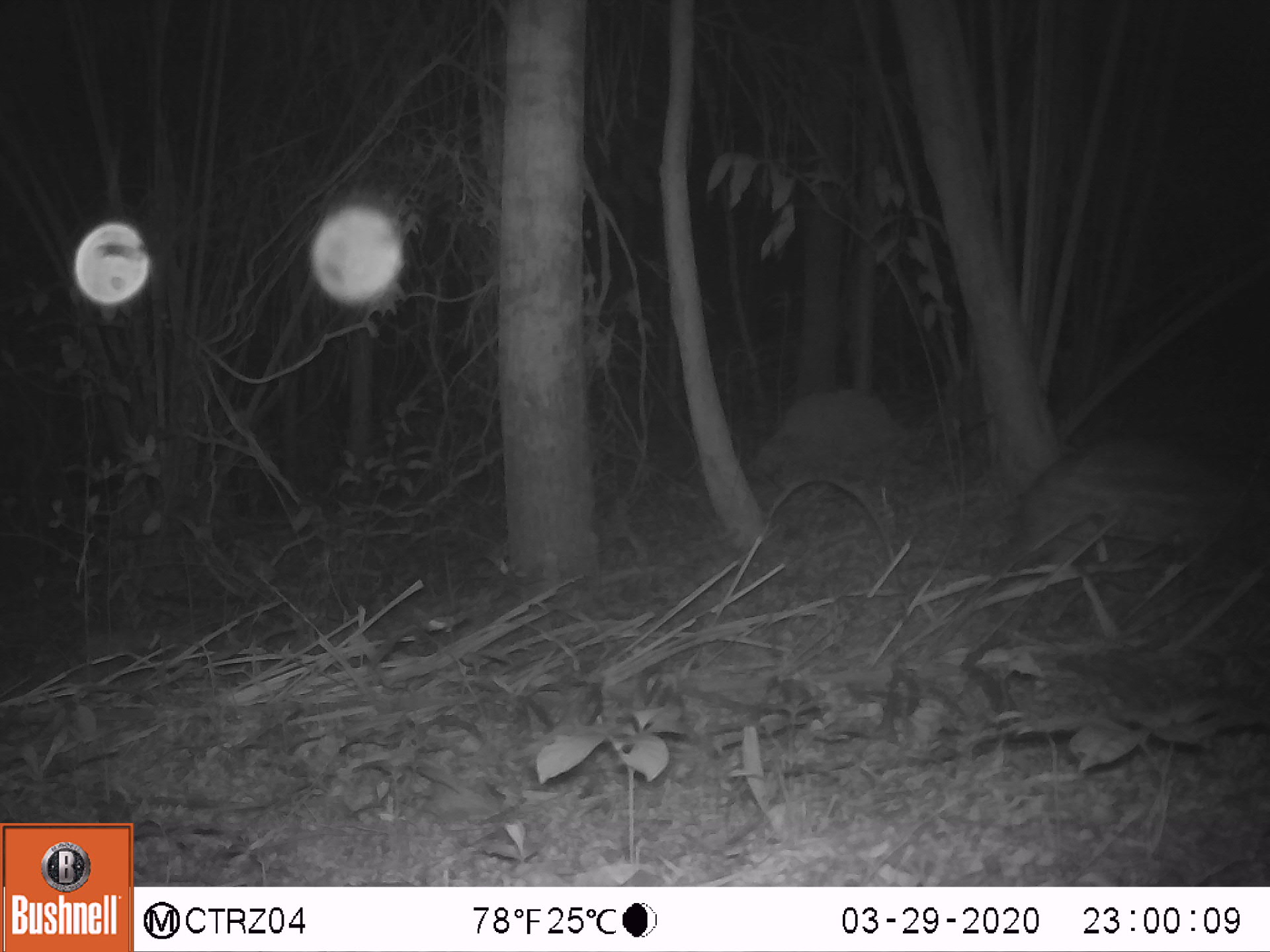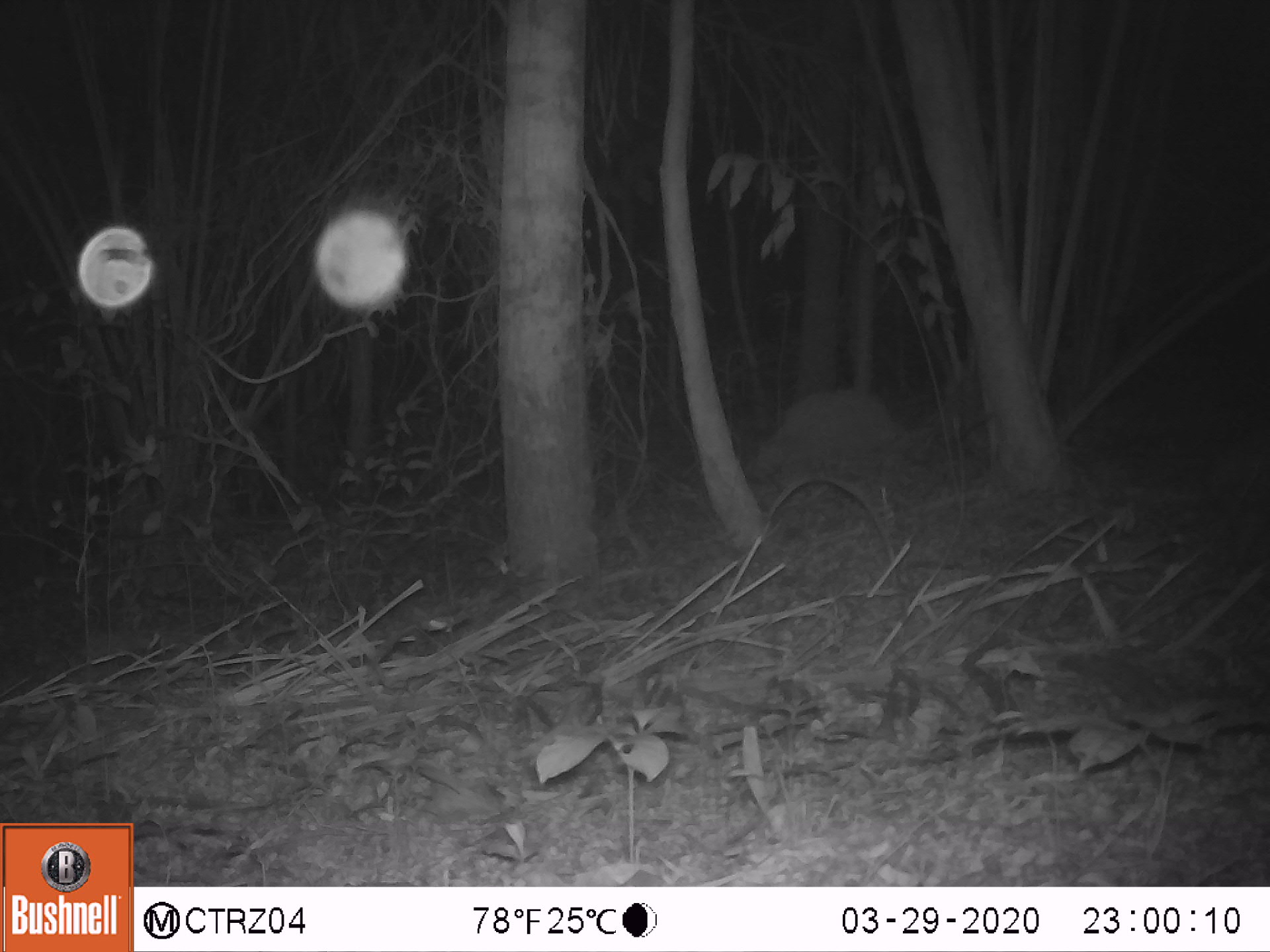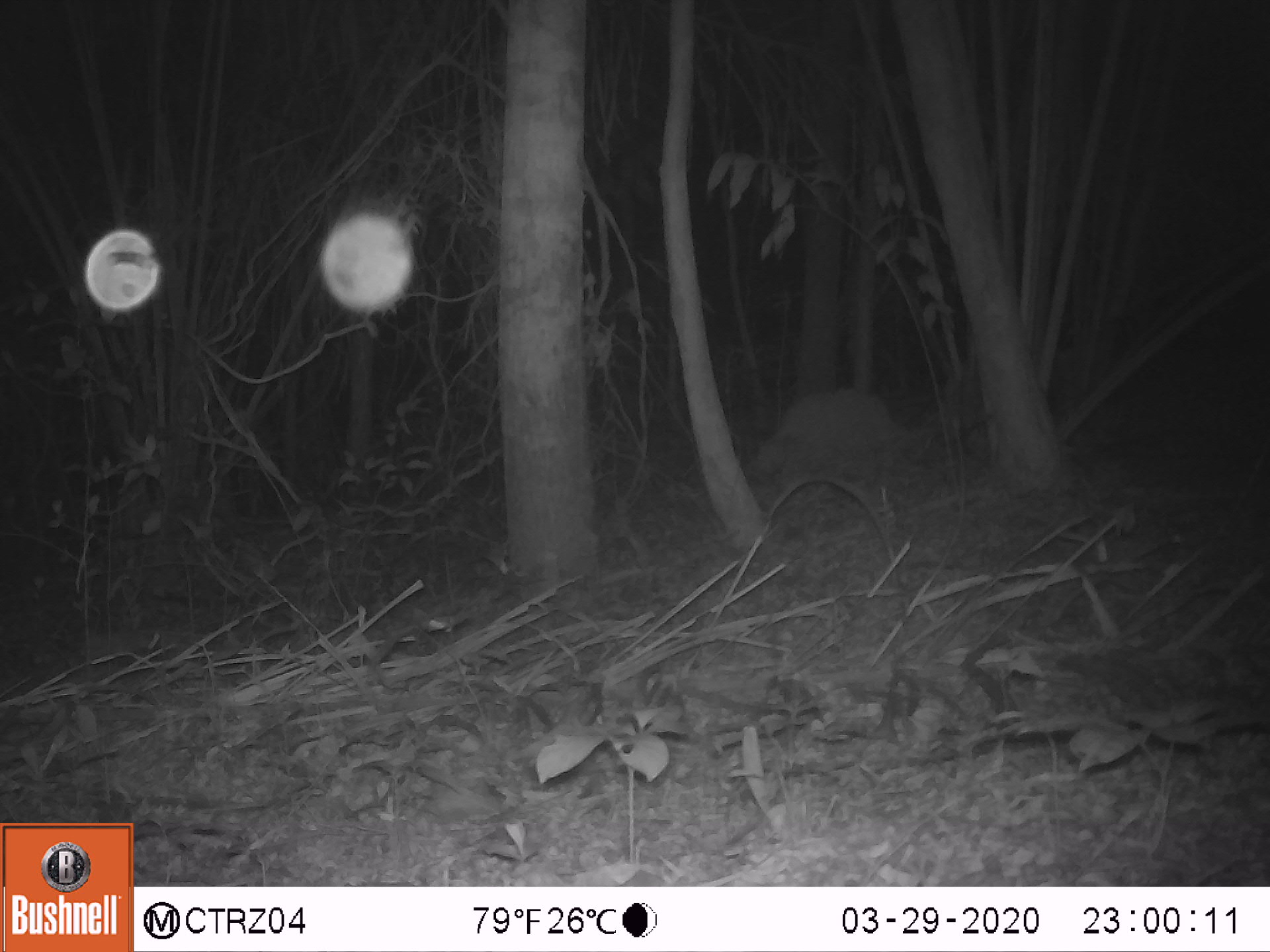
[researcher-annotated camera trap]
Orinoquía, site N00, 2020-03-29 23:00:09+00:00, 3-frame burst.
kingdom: Animalia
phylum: Chordata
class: Mammalia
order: Rodentia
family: Cuniculidae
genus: Cuniculus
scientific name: Cuniculus paca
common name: spotted paca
Spotted paca (Cuniculus paca).